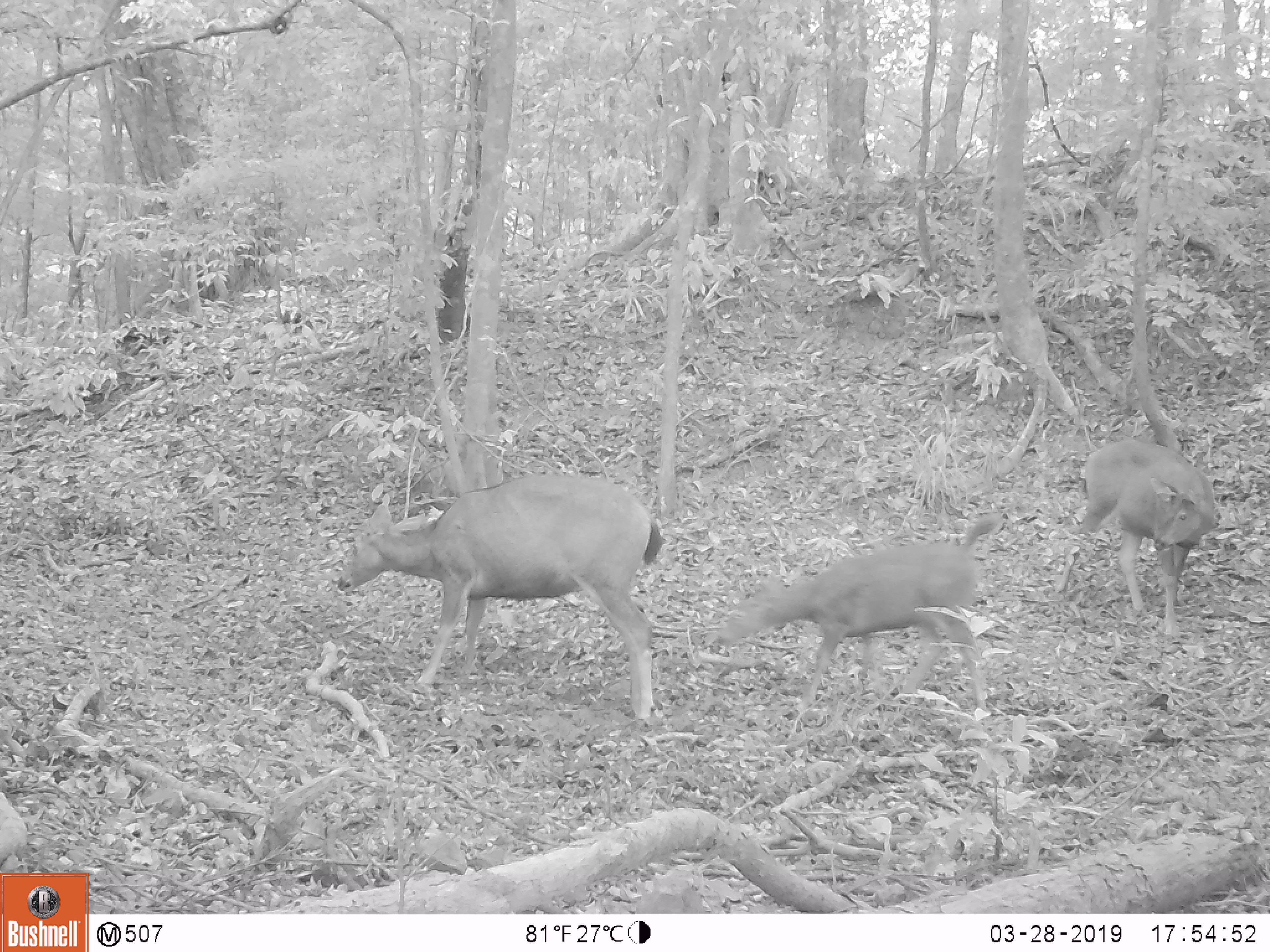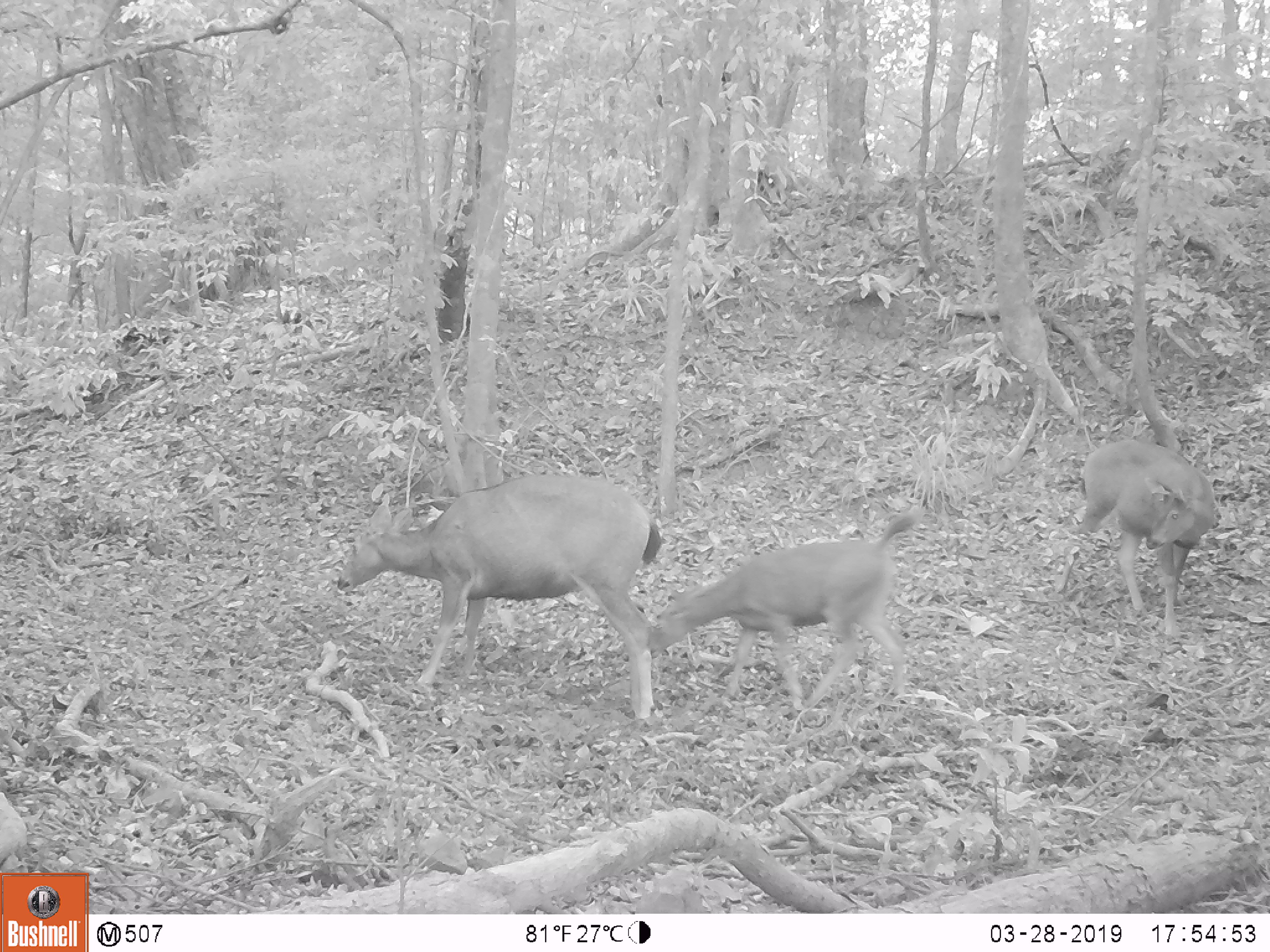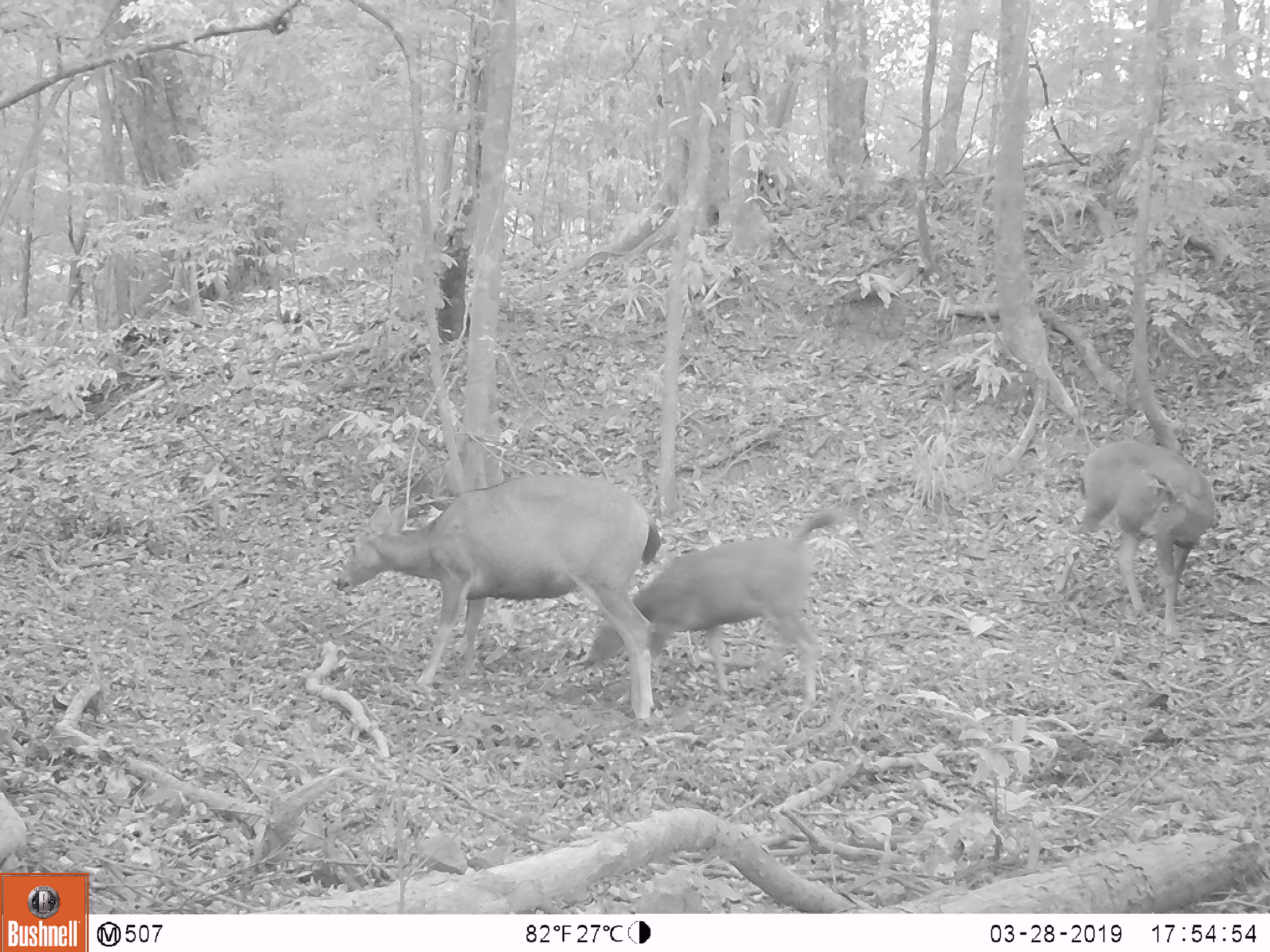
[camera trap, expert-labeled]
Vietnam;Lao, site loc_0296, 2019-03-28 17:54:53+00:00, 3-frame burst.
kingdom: Animalia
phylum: Chordata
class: Mammalia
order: Artiodactyla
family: Cervidae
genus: Rusa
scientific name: Rusa unicolor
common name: sambar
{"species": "sambar (Rusa unicolor)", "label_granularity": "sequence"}